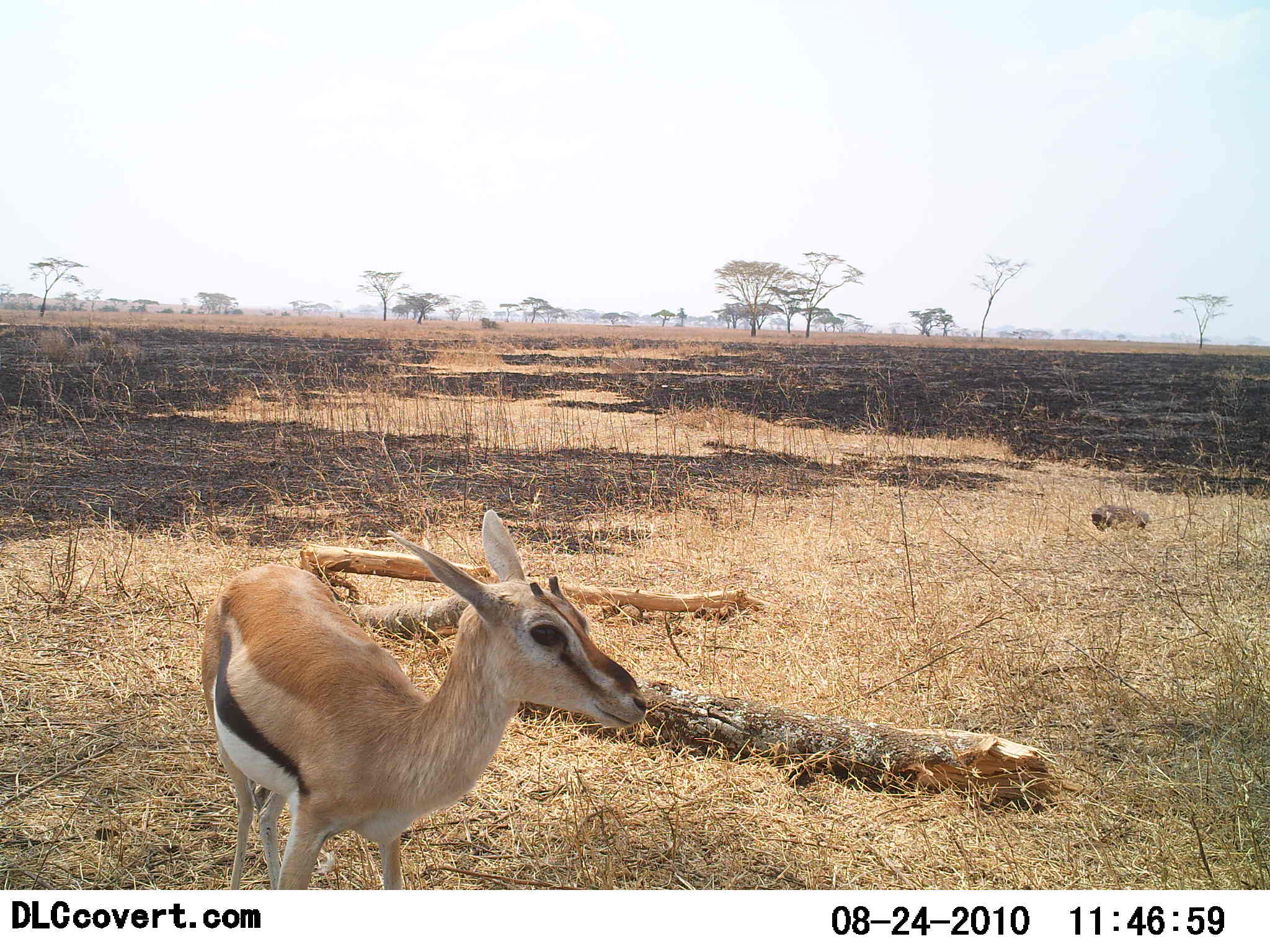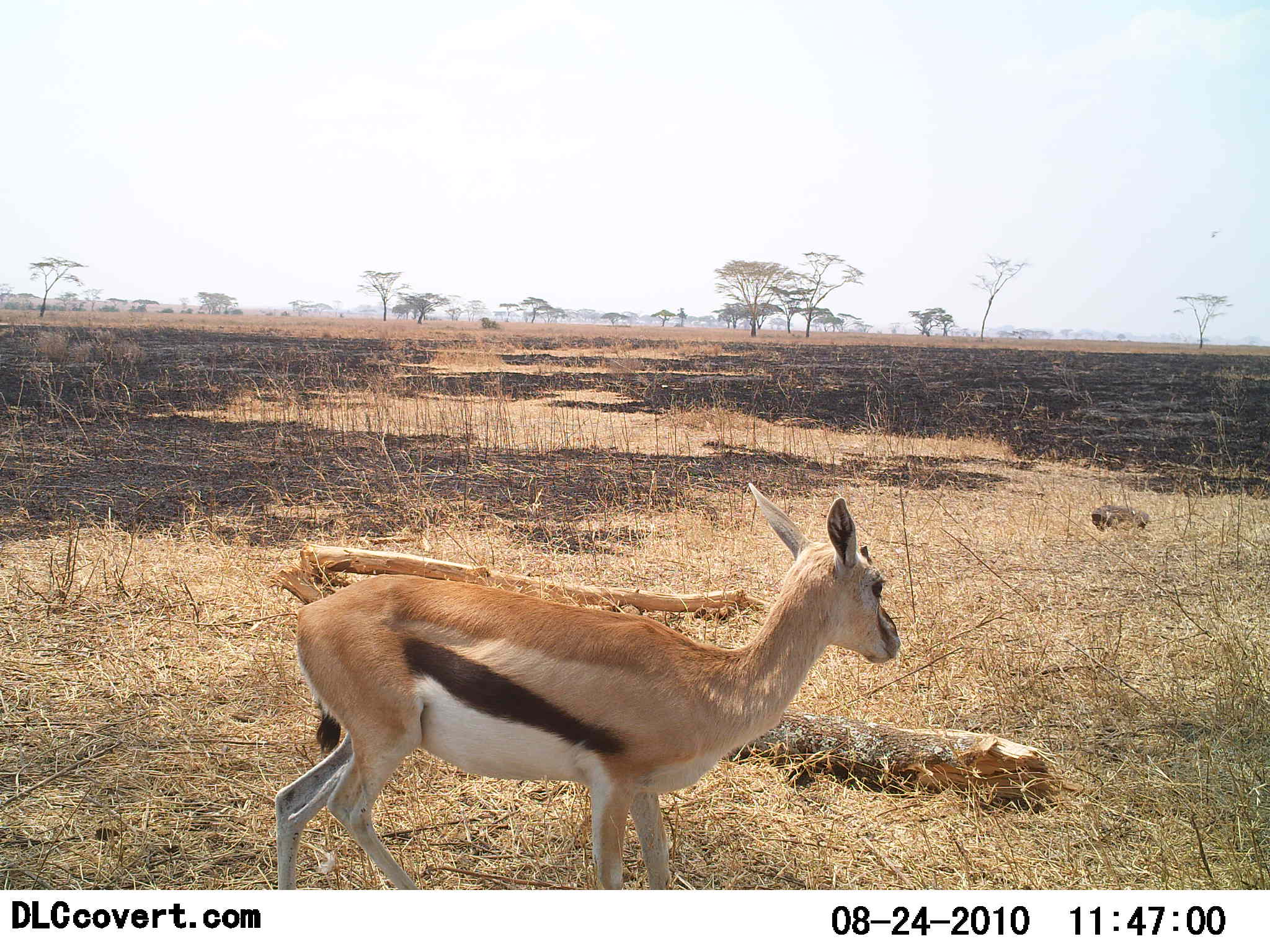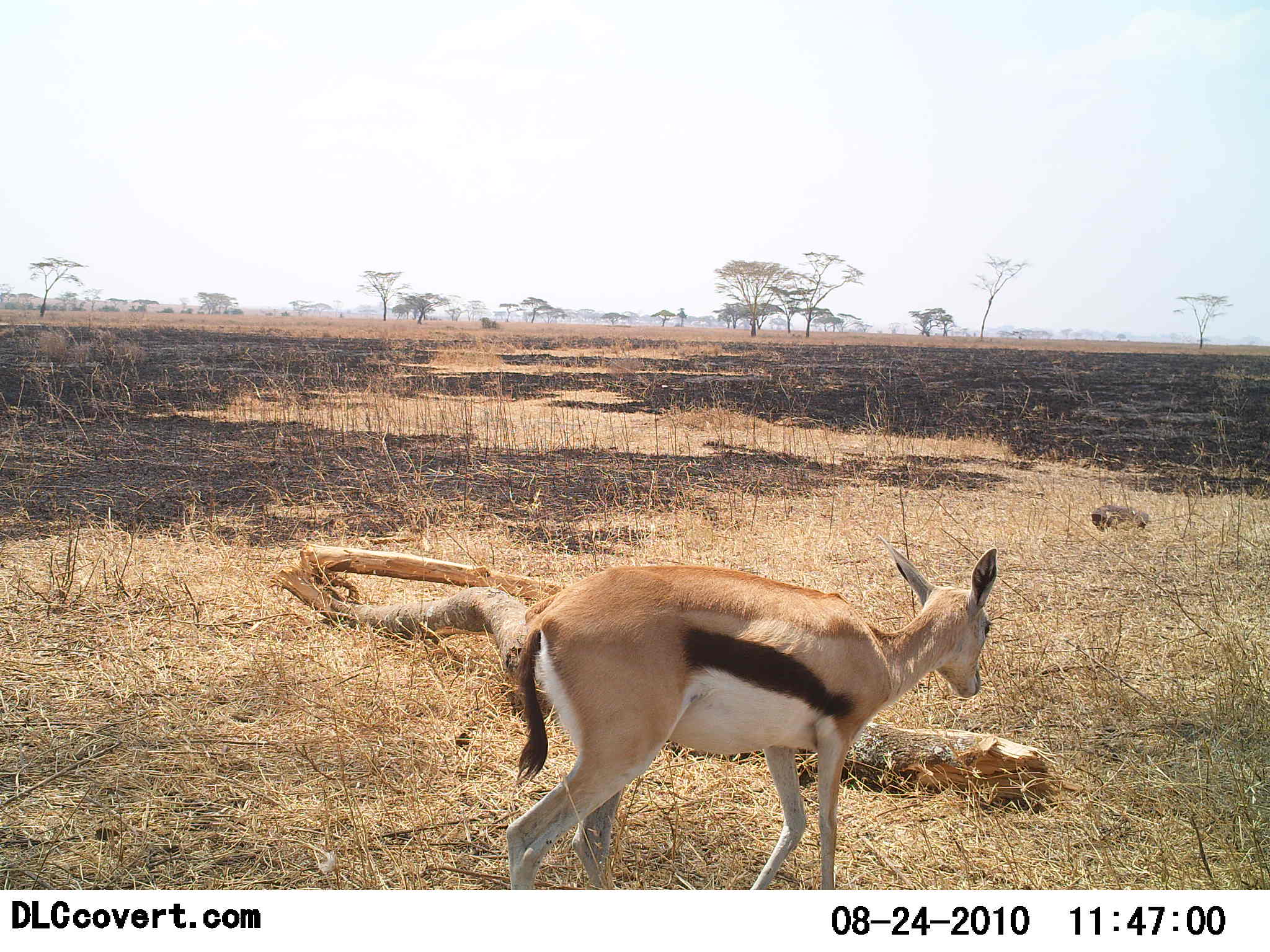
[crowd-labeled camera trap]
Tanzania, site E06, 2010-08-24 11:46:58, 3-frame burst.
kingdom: Animalia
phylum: Chordata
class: Mammalia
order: Artiodactyla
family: Bovidae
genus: Eudorcas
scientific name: Eudorcas thomsonii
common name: thomson's gazelle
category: gazellethomsons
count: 1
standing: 23%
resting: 0%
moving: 77%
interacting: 0%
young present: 5%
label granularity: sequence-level